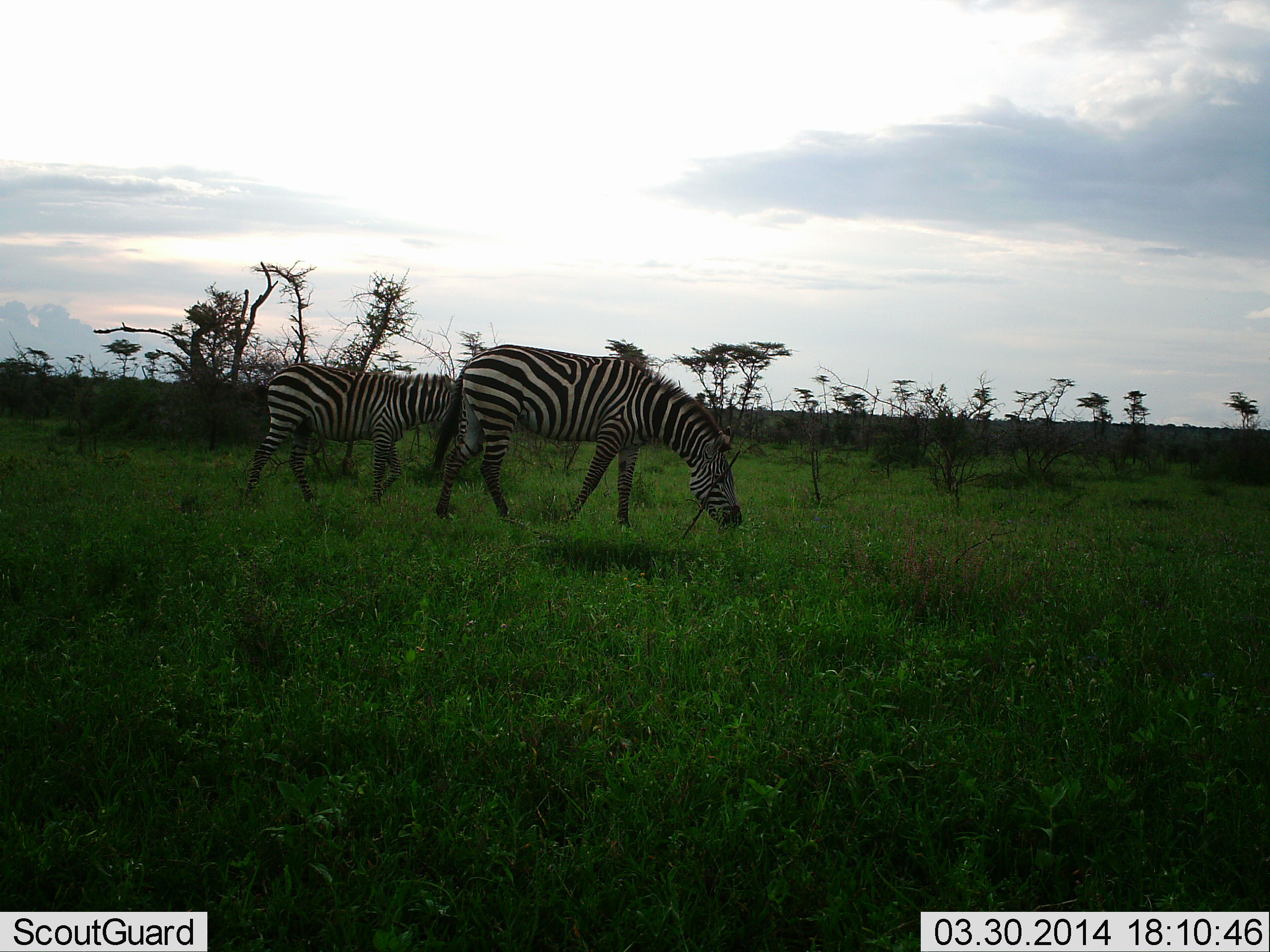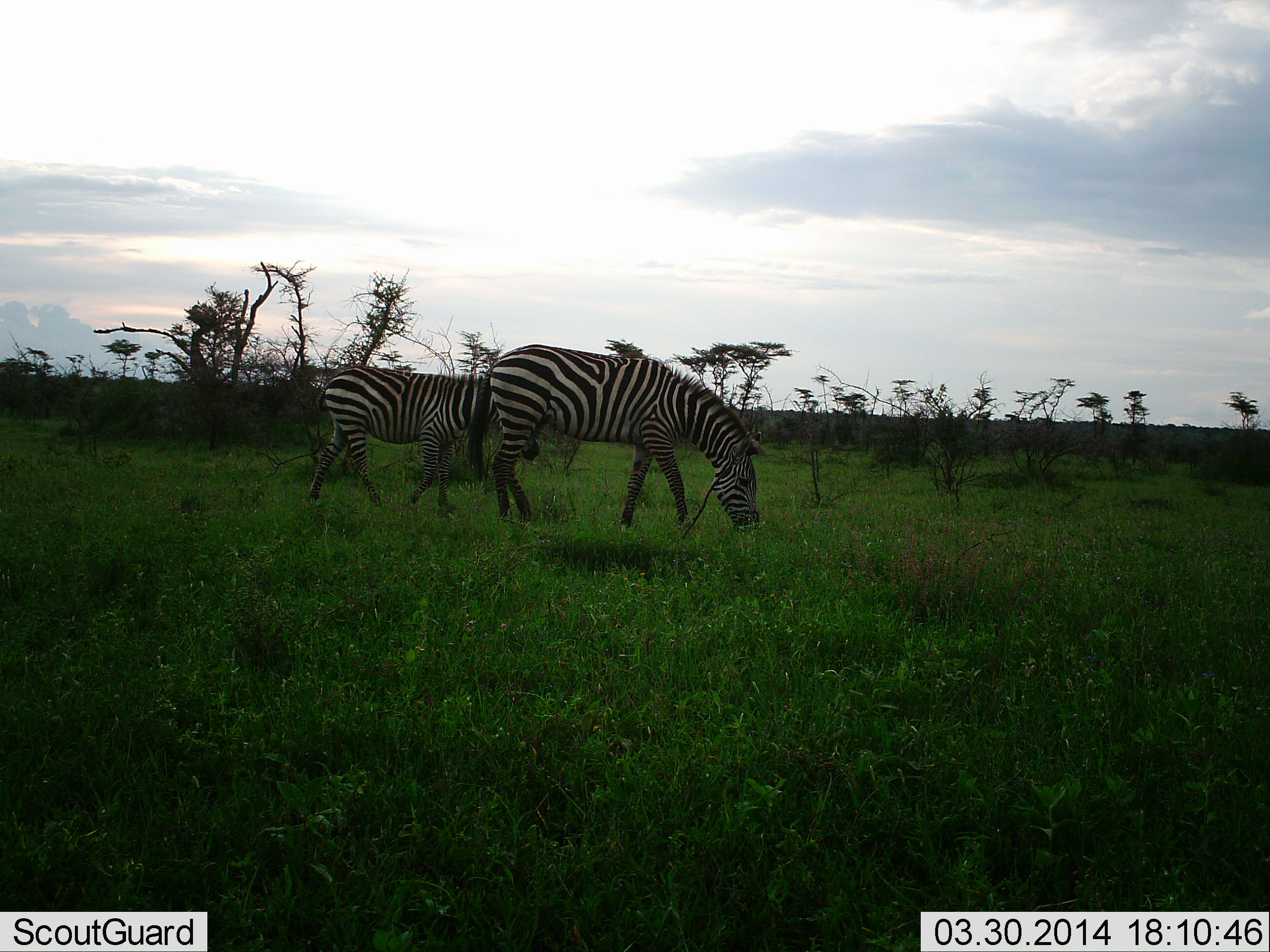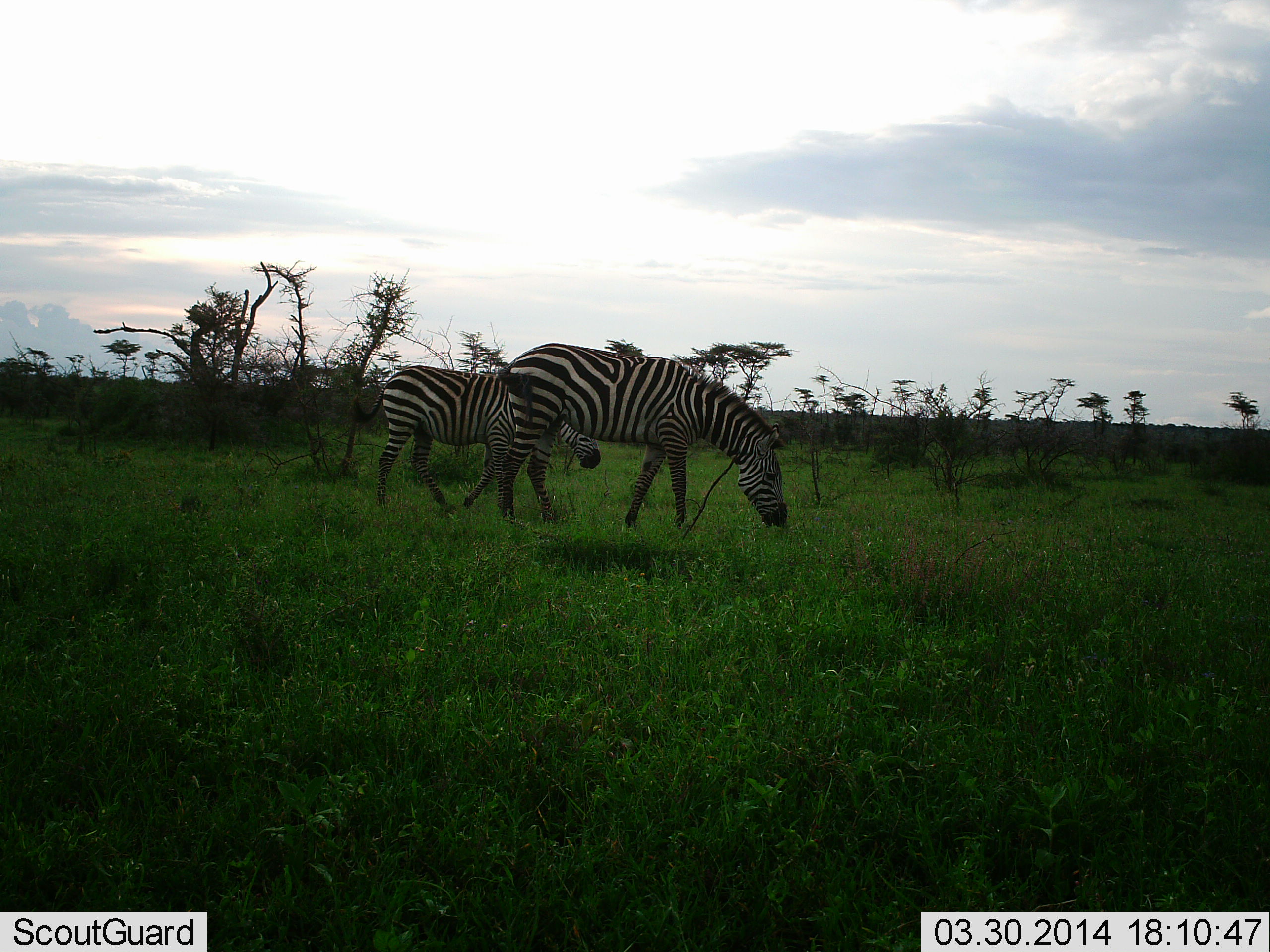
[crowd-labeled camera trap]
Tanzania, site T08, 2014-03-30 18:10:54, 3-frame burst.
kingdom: Animalia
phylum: Chordata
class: Mammalia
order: Perissodactyla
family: Equidae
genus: Equus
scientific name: Equus quagga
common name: plains zebra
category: zebra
Zebra (plains zebra) (Equus quagga), count 2. Behavior (volunteer vote fractions): standing 18%, resting 2%, moving 56%, interacting 2%. Young present (vote fraction): 13%. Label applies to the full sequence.